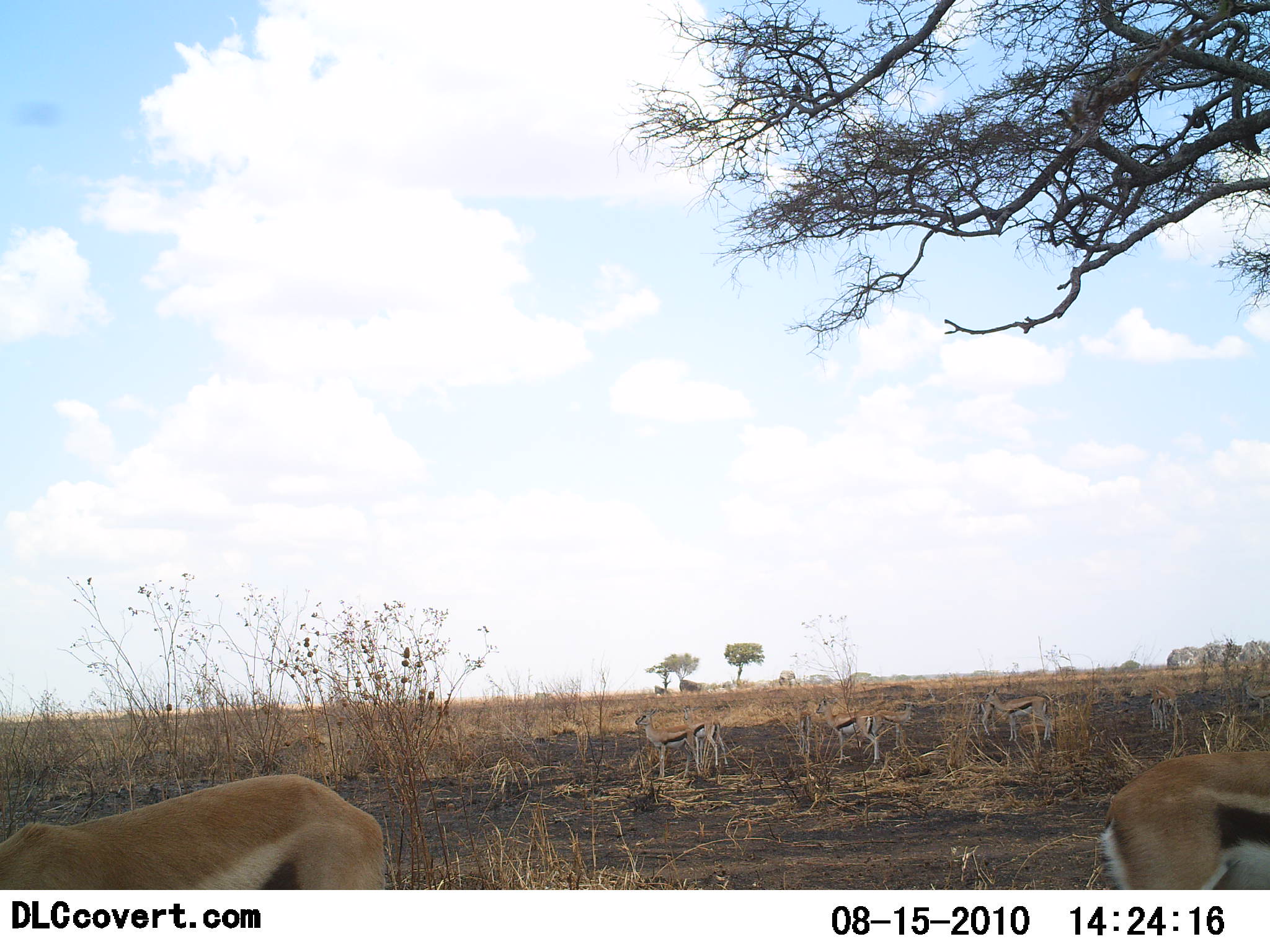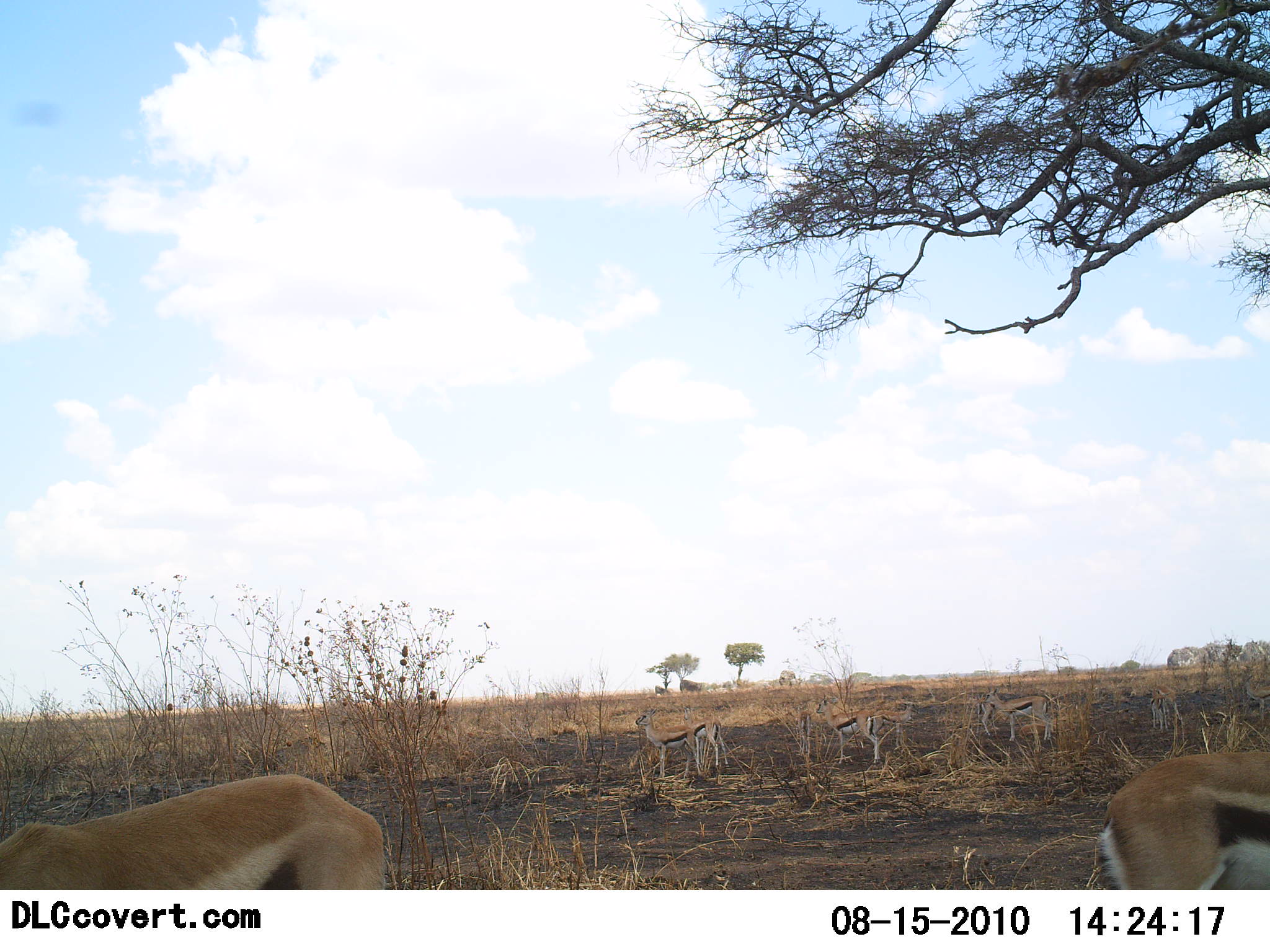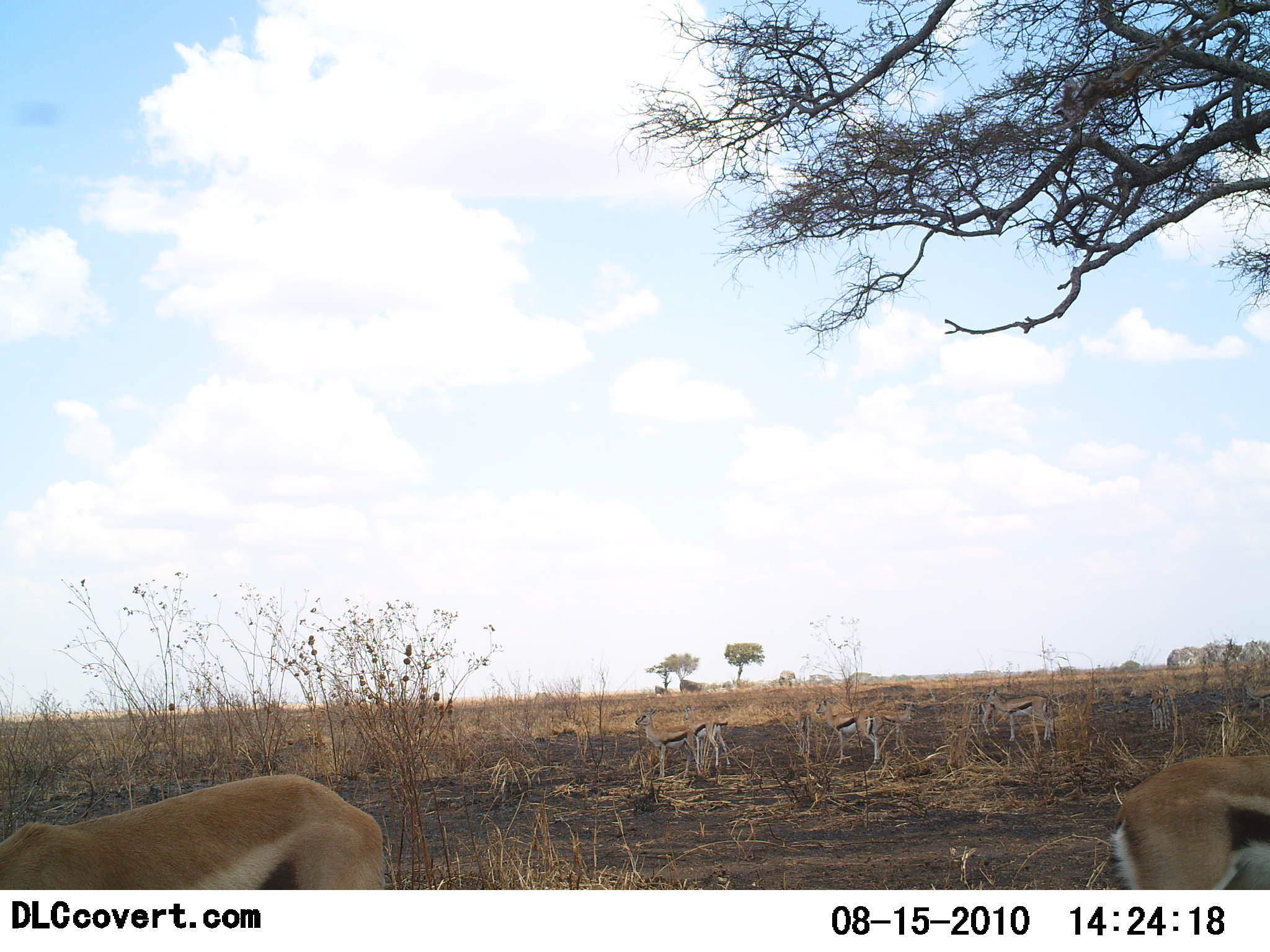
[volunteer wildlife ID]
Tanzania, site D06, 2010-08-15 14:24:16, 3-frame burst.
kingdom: Animalia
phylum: Chordata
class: Mammalia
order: Artiodactyla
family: Bovidae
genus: Eudorcas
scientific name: Eudorcas thomsonii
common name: thomson's gazelle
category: gazellethomsons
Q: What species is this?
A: Gazellethomsons (thomson's gazelle) (Eudorcas thomsonii).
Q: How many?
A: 5.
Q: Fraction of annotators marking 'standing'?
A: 94%.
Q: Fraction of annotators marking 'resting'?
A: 0%.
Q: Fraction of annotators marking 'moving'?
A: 11%.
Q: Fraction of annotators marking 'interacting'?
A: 0%.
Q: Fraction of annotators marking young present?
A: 6%.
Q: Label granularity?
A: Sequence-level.